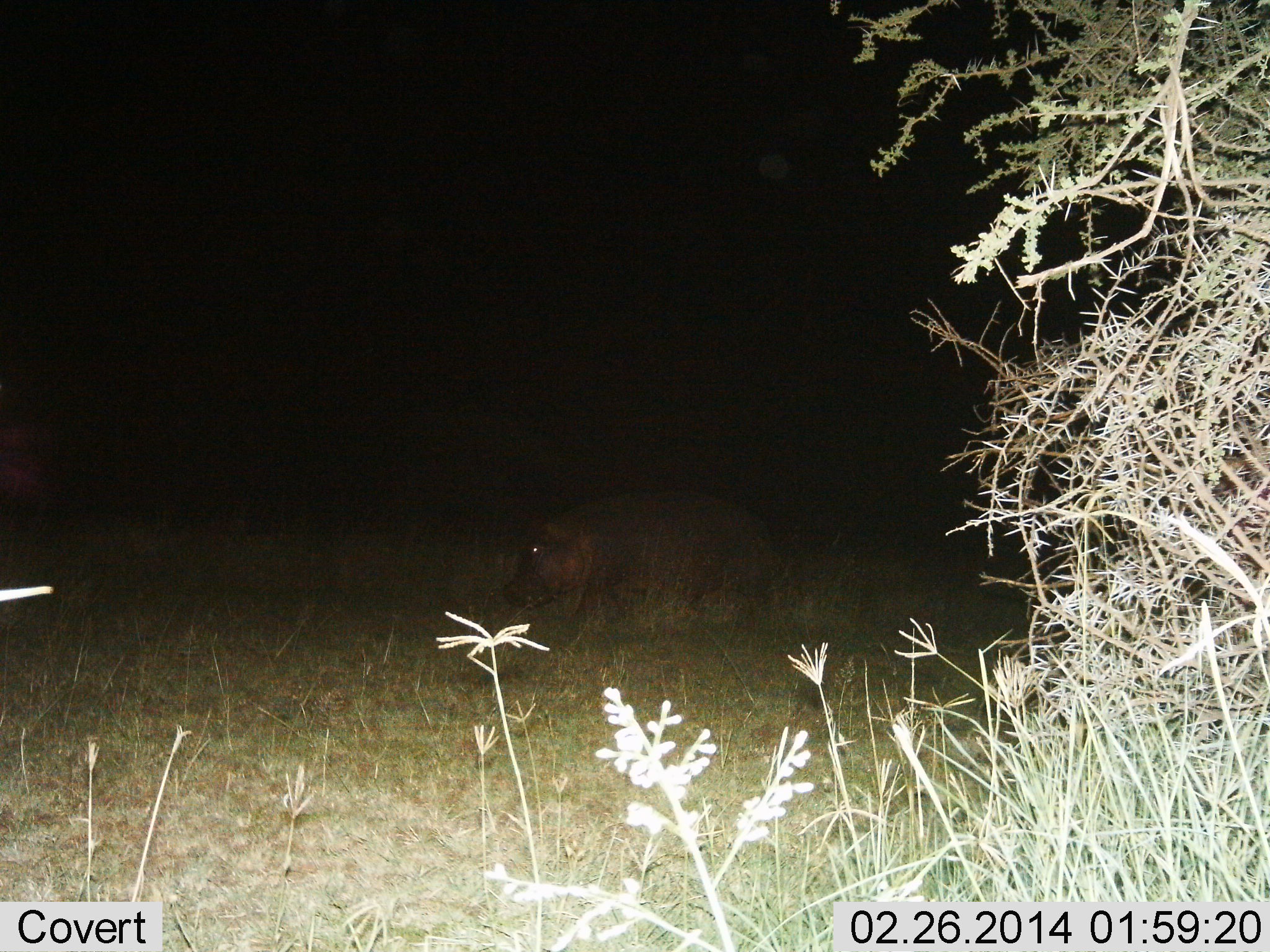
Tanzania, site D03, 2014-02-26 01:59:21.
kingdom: Animalia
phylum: Chordata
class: Mammalia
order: Artiodactyla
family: Hippopotamidae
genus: Hippopotamus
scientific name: Hippopotamus amphibius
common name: hippopotamus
Hippopotamus (Hippopotamus amphibius), count 1. Behavior (volunteer vote fractions): standing 70%, resting 0%, moving 30%, interacting 0%. Young present (vote fraction): 0%. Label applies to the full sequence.